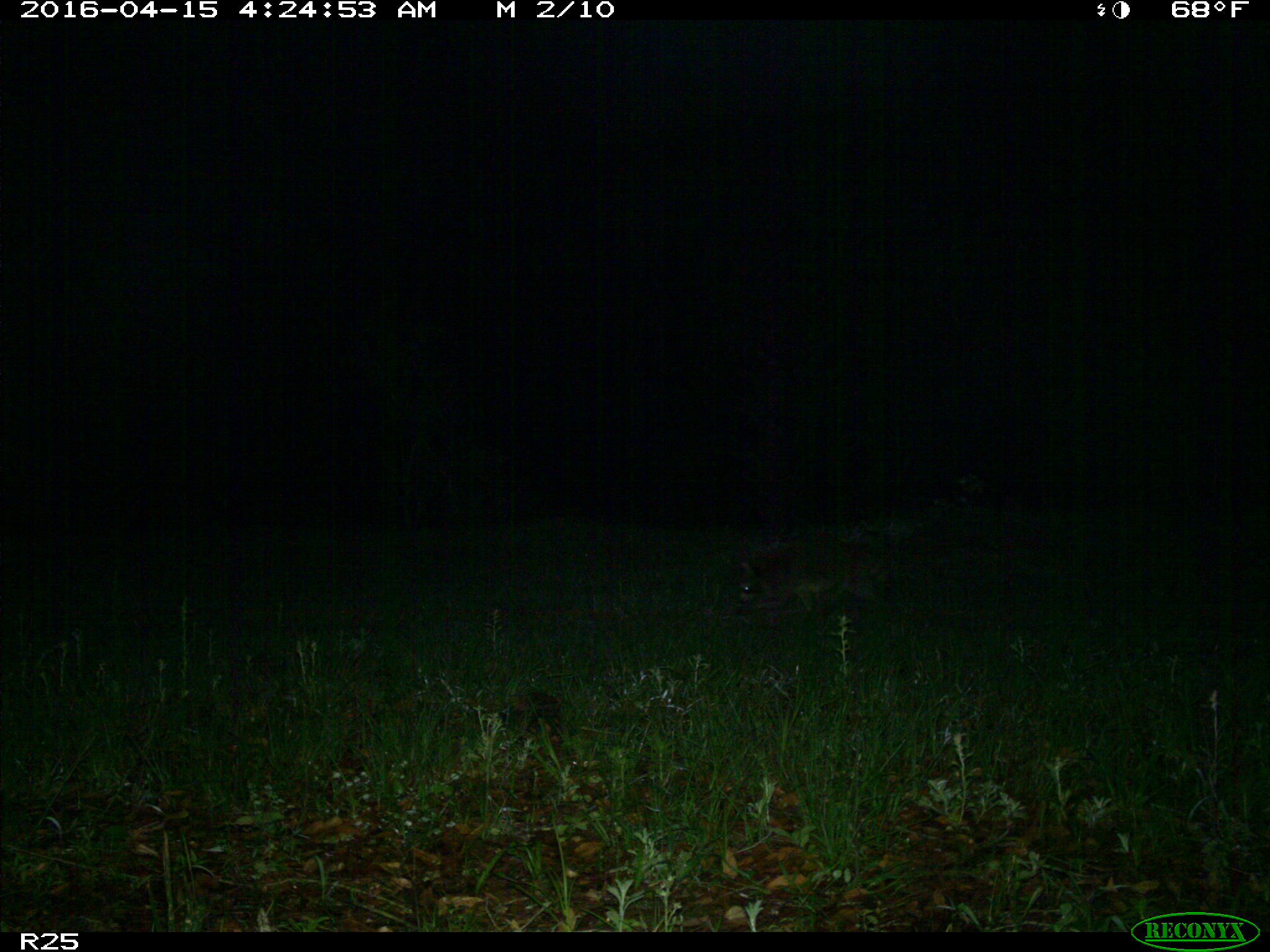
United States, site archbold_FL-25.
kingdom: Animalia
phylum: Chordata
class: Mammalia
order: Carnivora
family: Procyonidae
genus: Procyon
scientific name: Procyon lotor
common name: common raccoon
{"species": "Procyon lotor (common raccoon)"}